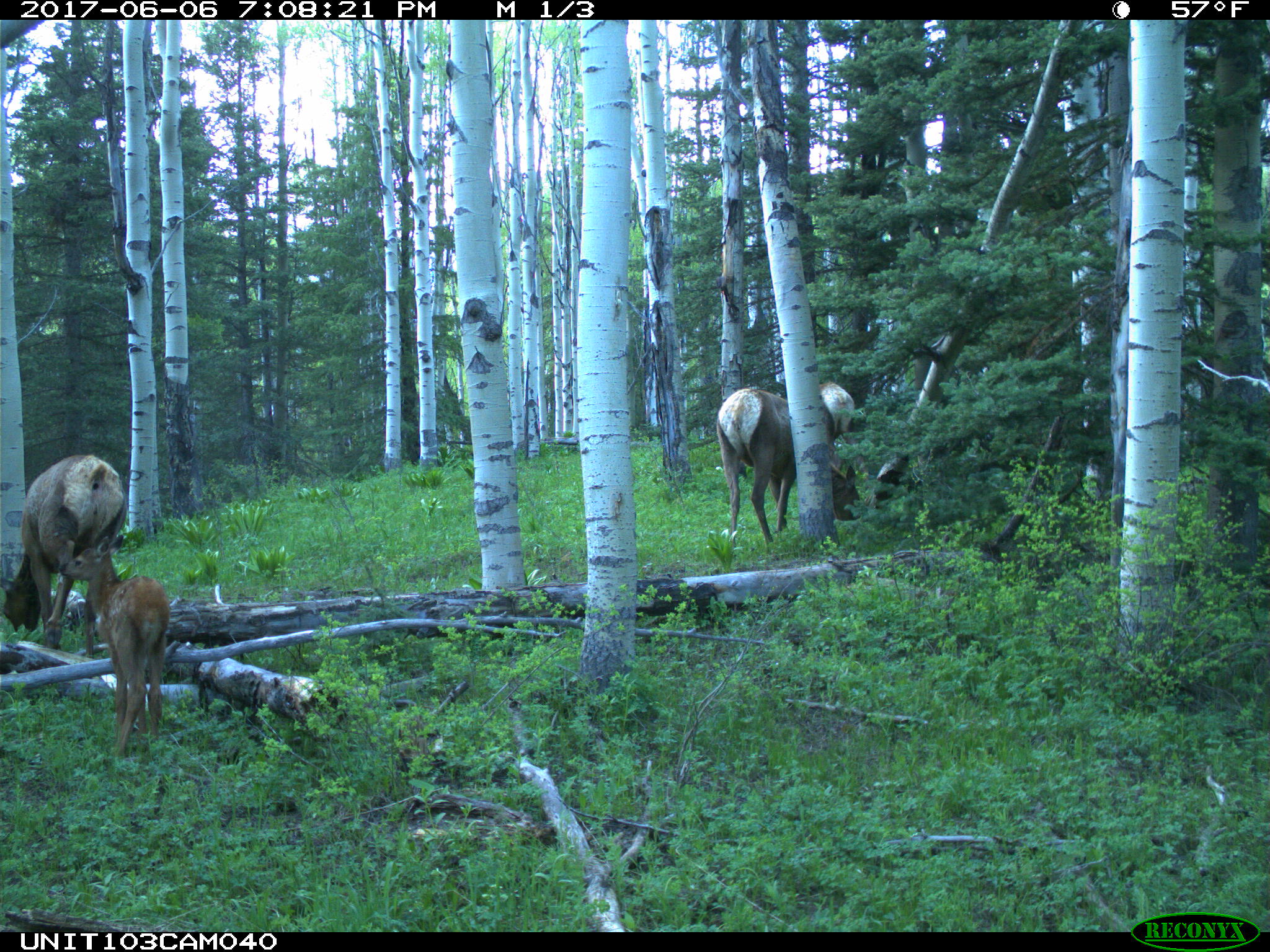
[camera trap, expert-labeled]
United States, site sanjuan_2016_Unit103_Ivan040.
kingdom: Animalia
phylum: Chordata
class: Mammalia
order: Artiodactyla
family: Cervidae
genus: Cervus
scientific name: Cervus elaphus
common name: red deer